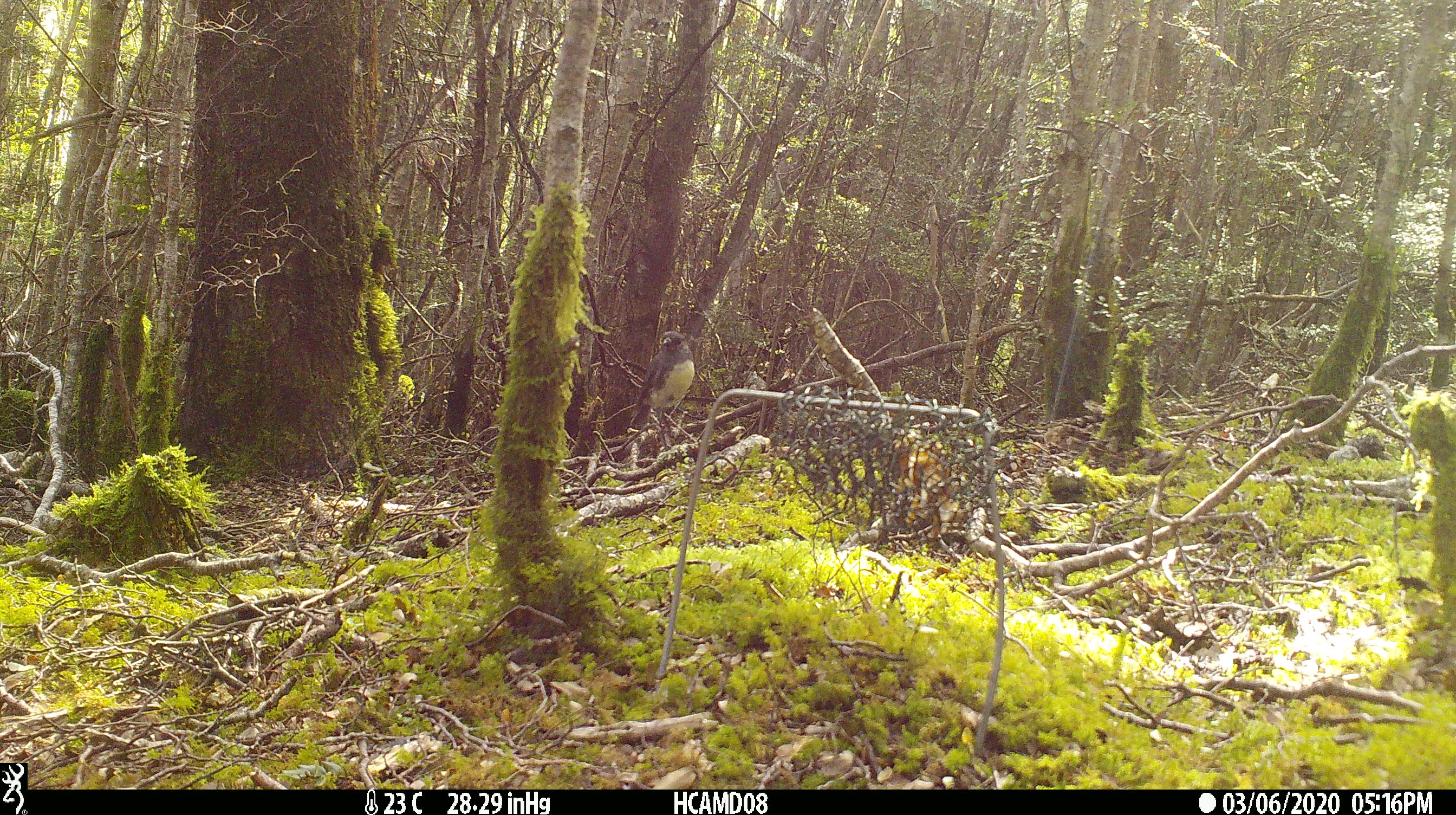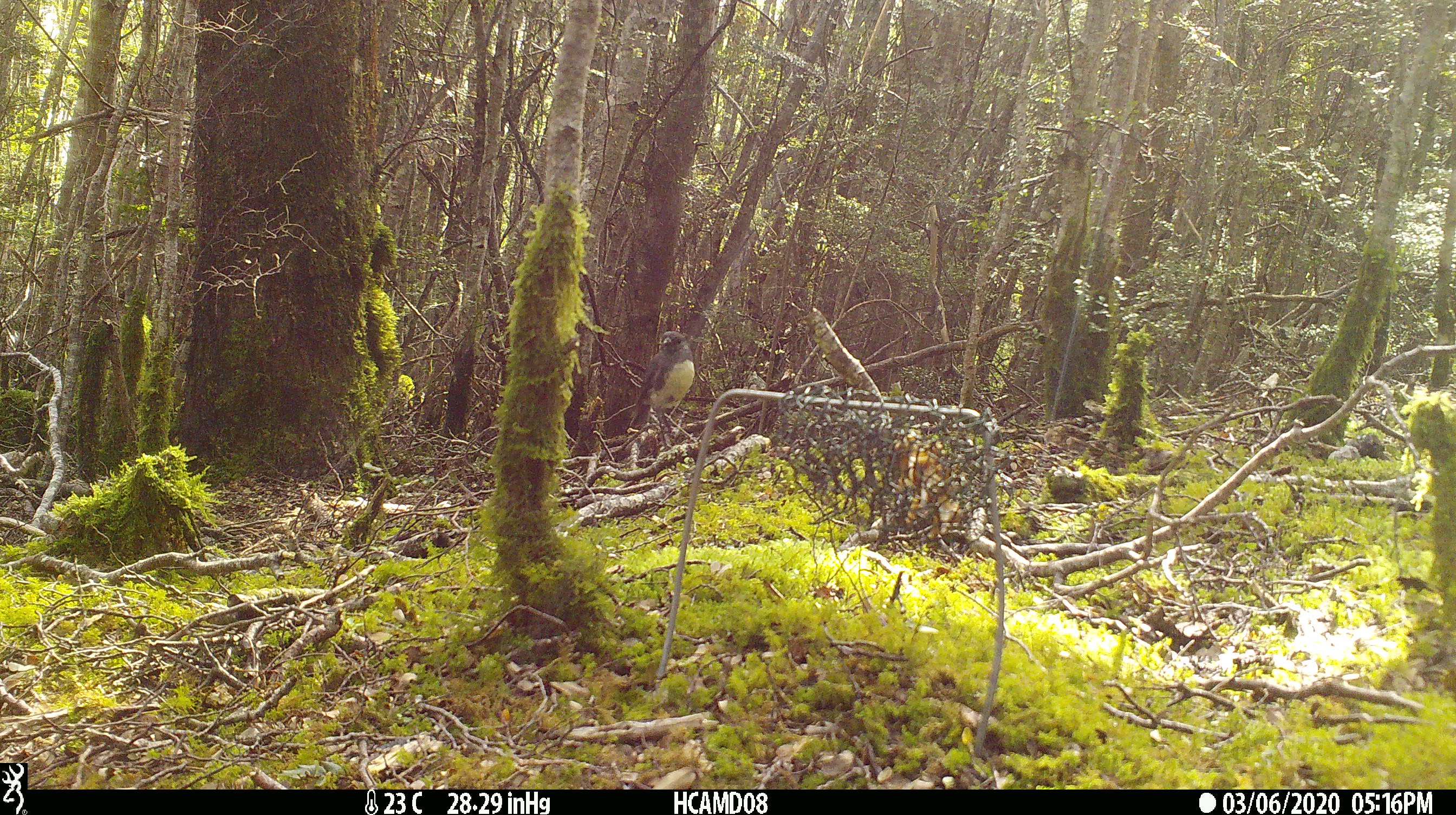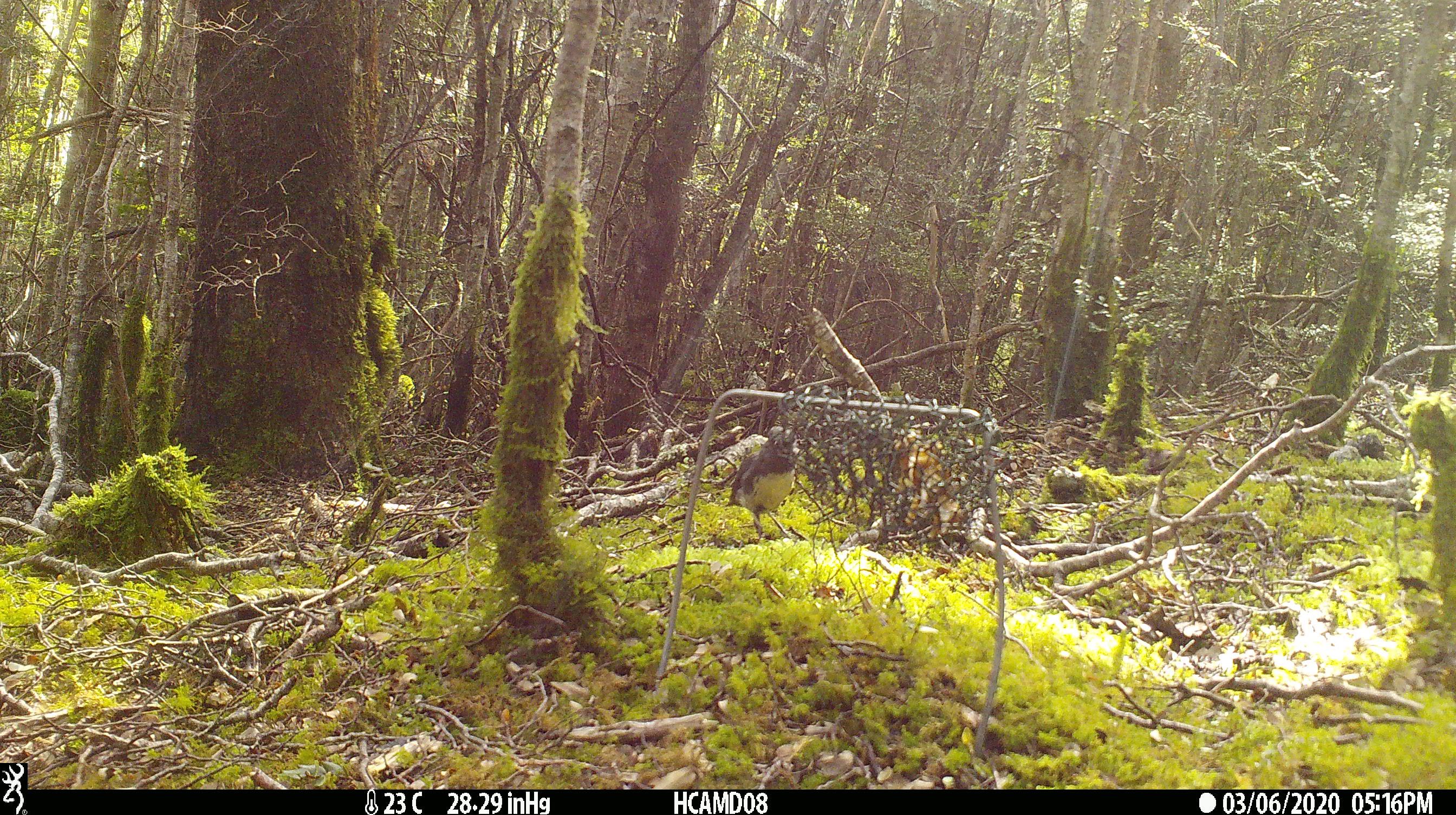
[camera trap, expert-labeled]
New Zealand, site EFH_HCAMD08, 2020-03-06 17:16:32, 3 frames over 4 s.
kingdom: Animalia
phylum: Chordata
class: Aves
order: Passeriformes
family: Petroicidae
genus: Petroica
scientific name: Petroica australis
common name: new zealand robin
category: robin